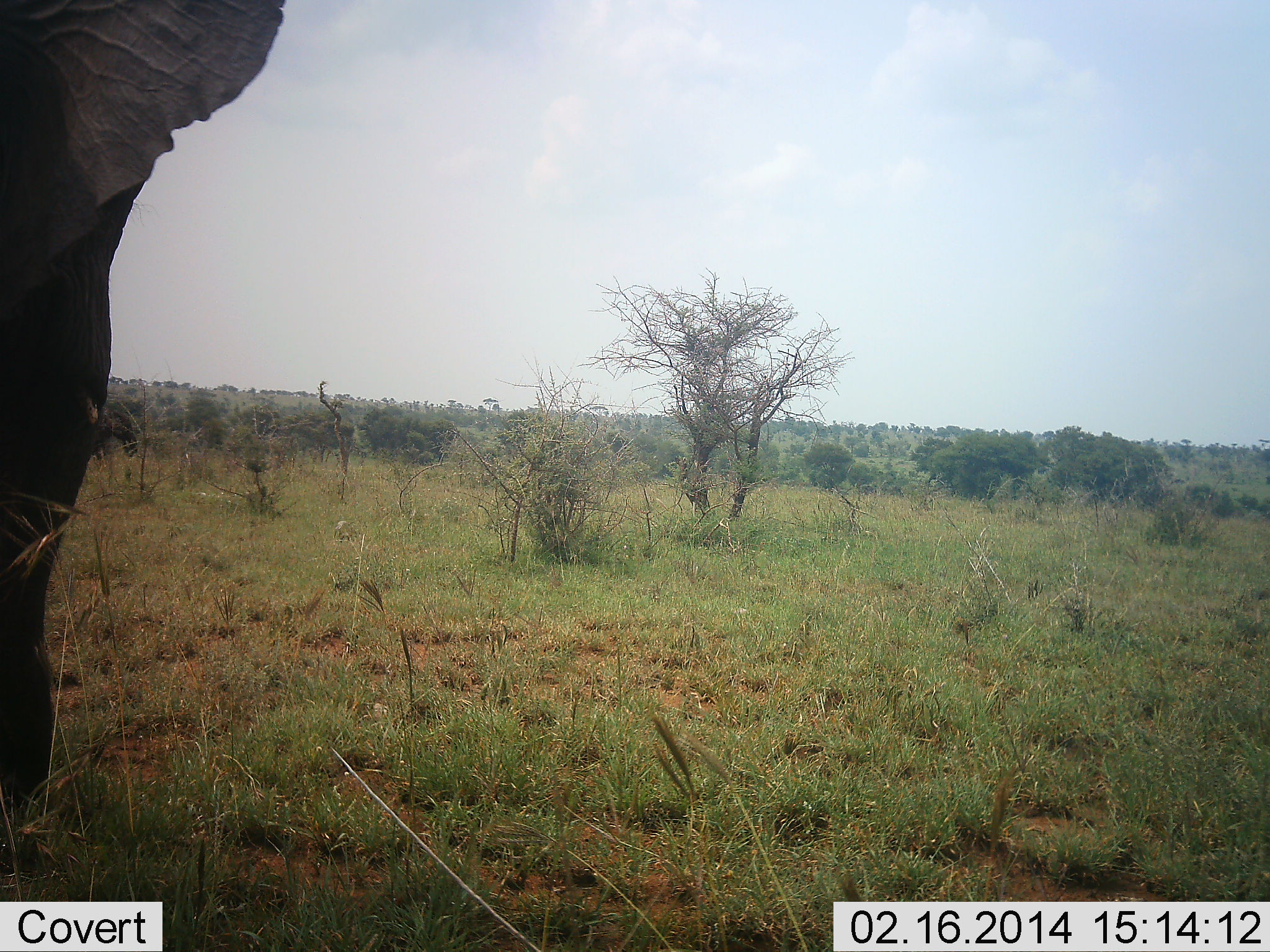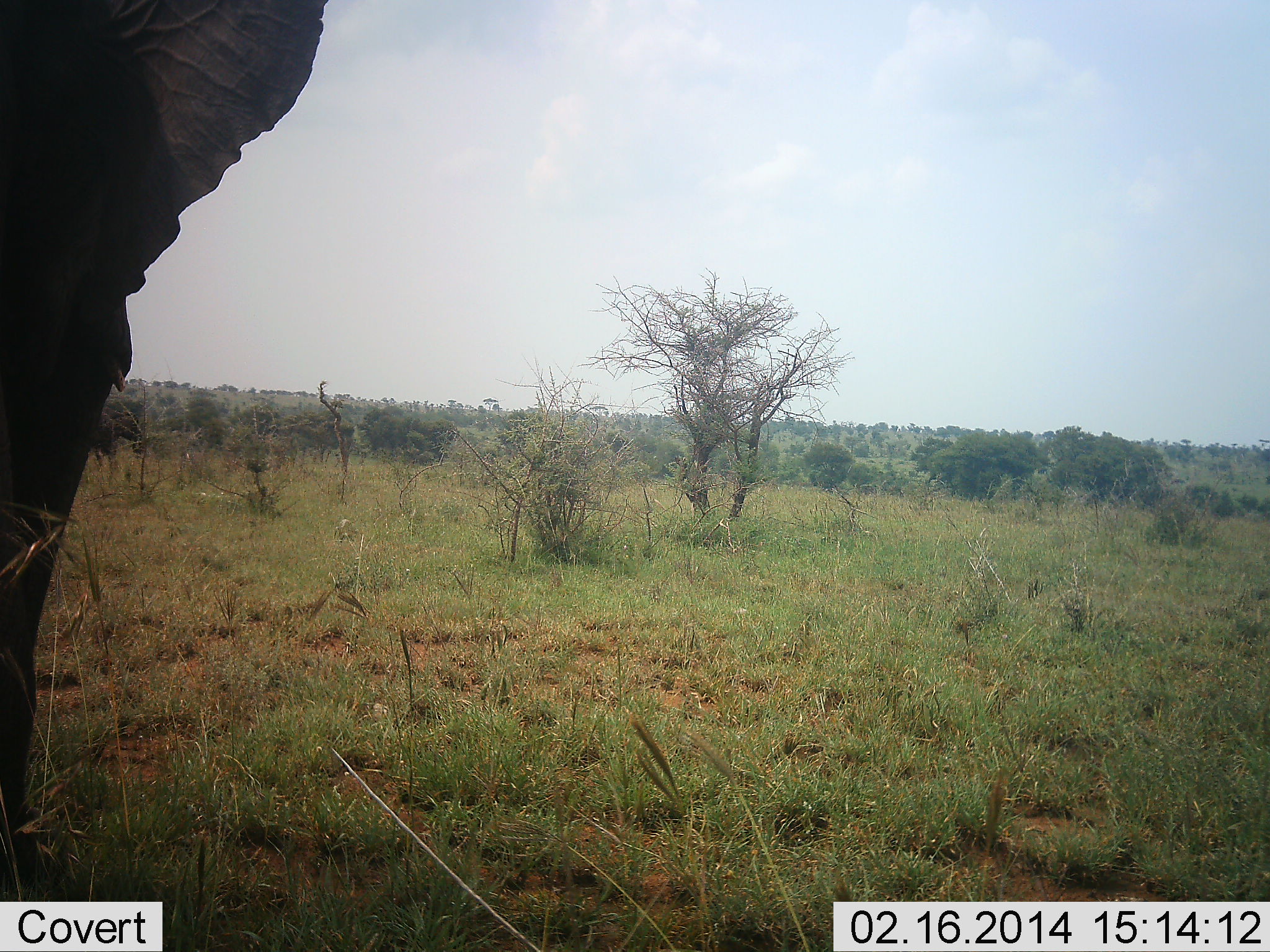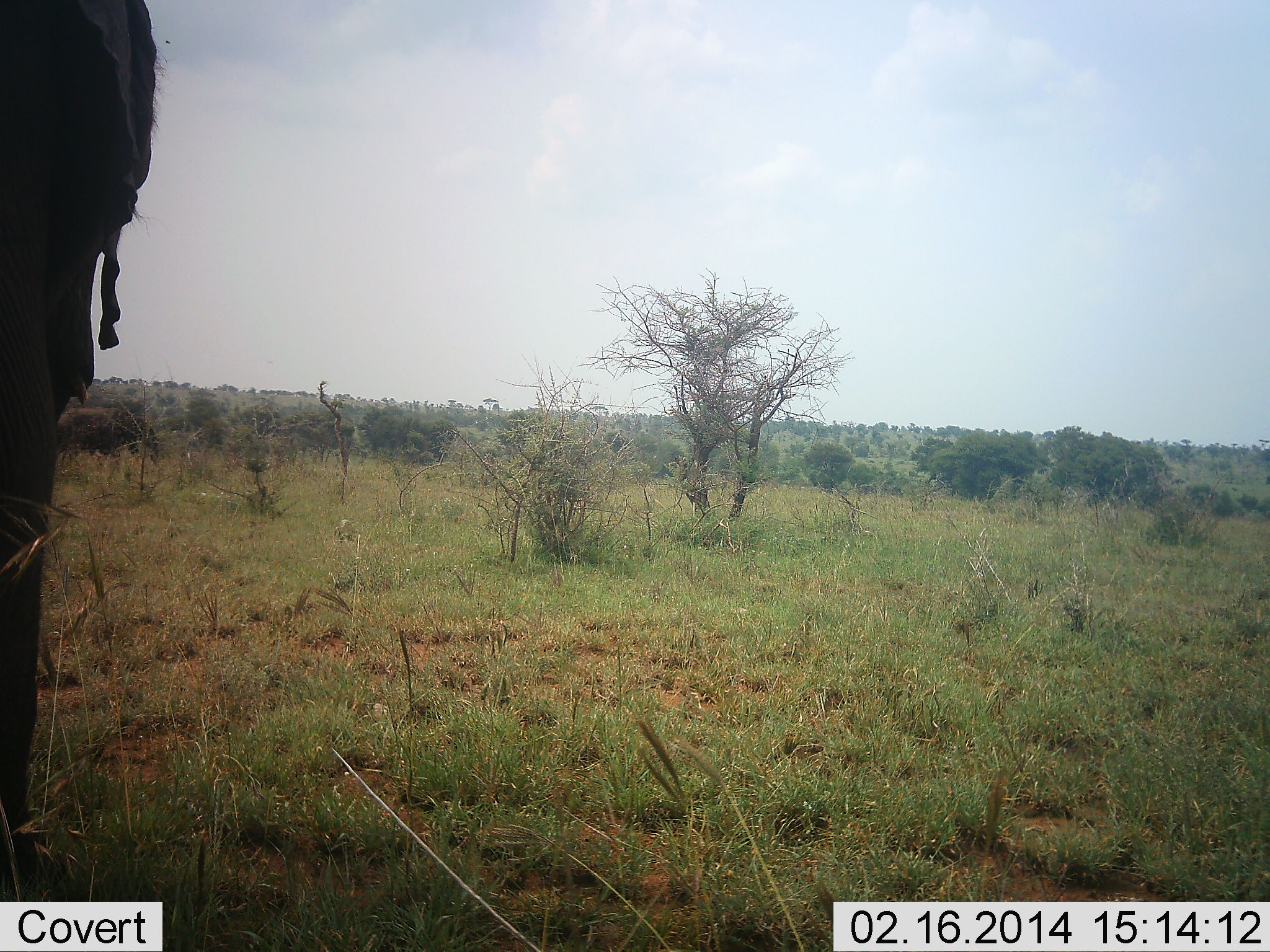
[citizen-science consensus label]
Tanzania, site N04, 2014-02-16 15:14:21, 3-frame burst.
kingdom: Animalia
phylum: Chordata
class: Mammalia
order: Proboscidea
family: Elephantidae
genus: Loxodonta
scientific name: Loxodonta africana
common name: african bush elephant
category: elephant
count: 1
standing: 64%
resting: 0%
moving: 36%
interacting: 0%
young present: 0%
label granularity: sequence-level